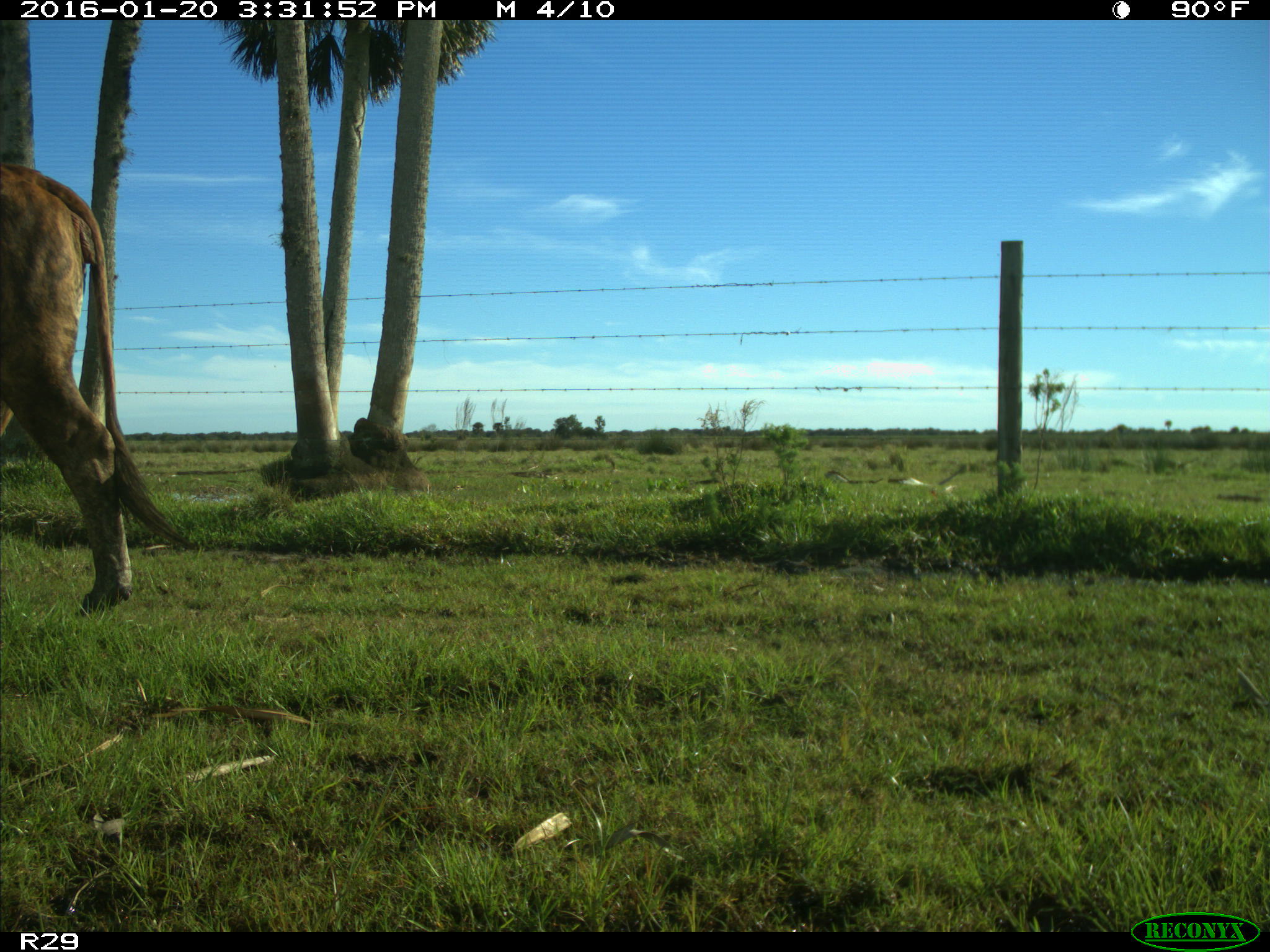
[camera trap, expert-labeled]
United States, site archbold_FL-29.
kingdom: Animalia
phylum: Chordata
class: Mammalia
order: Artiodactyla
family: Bovidae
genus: Bos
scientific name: Bos taurus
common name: domestic cow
Bos taurus (domestic cow).